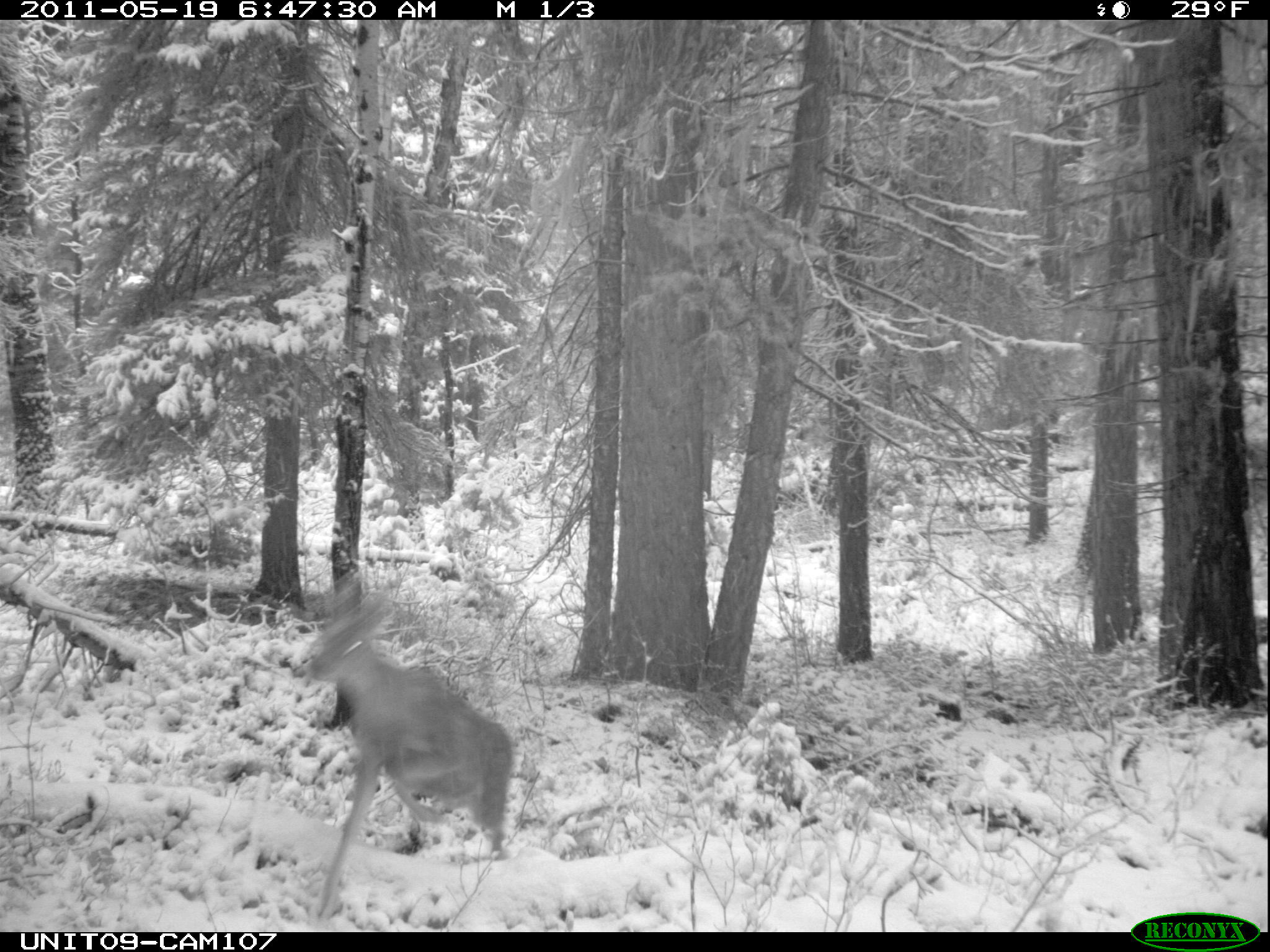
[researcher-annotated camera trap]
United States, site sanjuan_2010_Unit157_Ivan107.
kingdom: Animalia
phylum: Chordata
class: Mammalia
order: Artiodactyla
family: Cervidae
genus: Odocoileus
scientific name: Odocoileus hemionus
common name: mule deer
Odocoileus hemionus (mule deer).